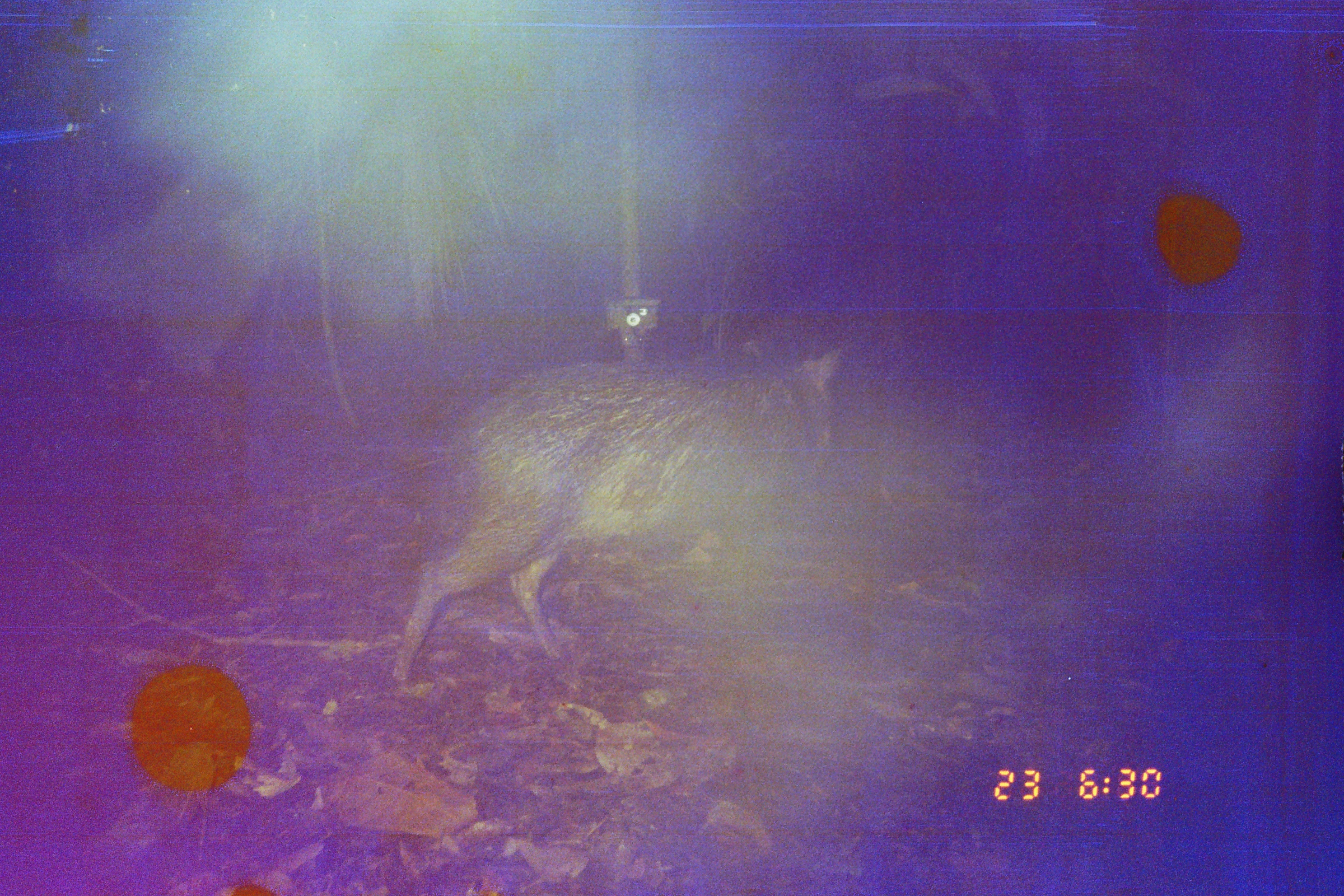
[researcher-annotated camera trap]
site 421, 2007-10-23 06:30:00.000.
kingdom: Animalia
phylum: Chordata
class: Mammalia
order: Artiodactyla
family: Tayassuidae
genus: Pecari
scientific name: Pecari tajacu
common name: collared peccary